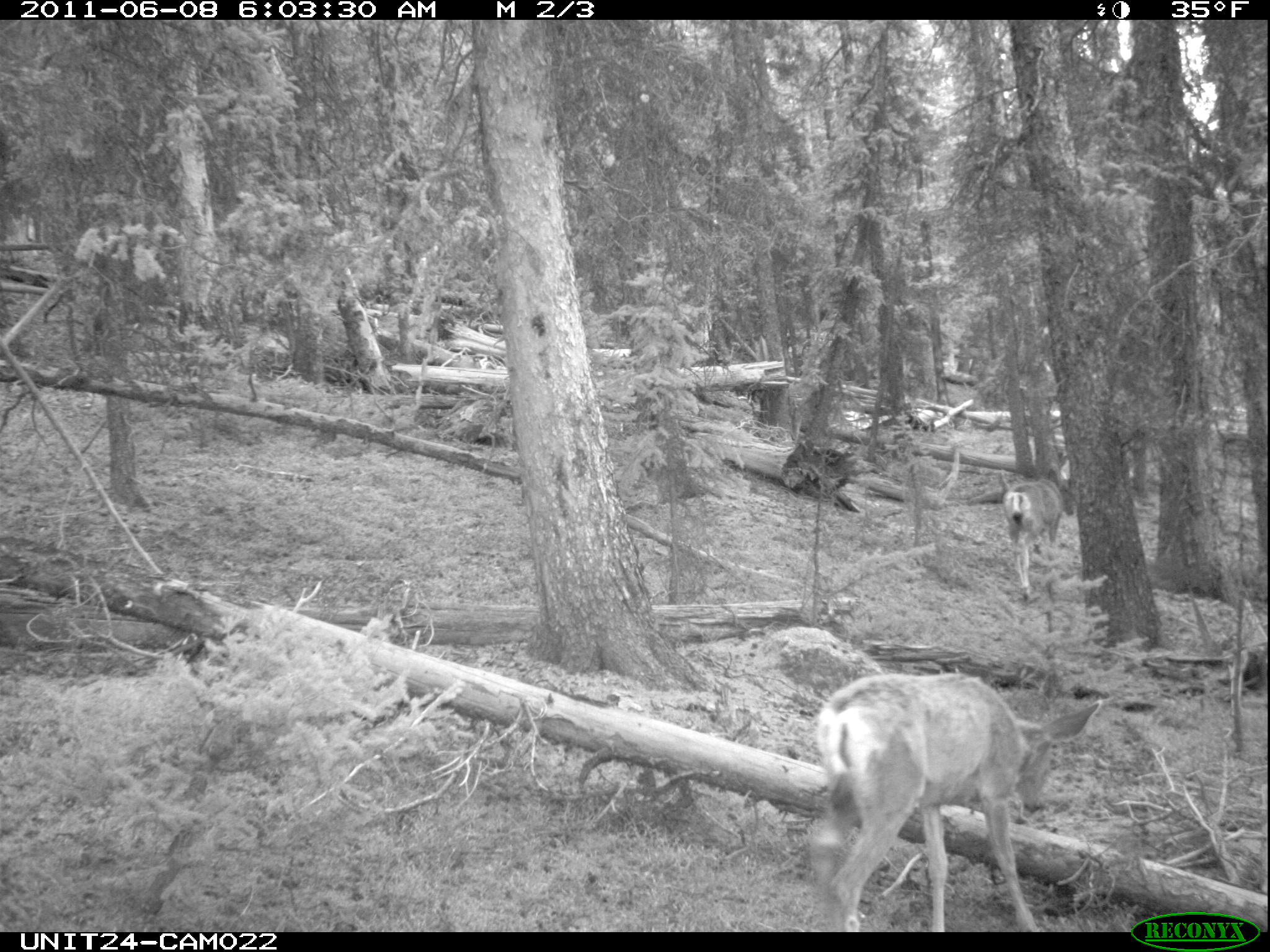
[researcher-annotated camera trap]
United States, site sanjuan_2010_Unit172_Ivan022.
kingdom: Animalia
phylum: Chordata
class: Mammalia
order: Artiodactyla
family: Cervidae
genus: Odocoileus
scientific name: Odocoileus hemionus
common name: mule deer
Odocoileus hemionus (mule deer).